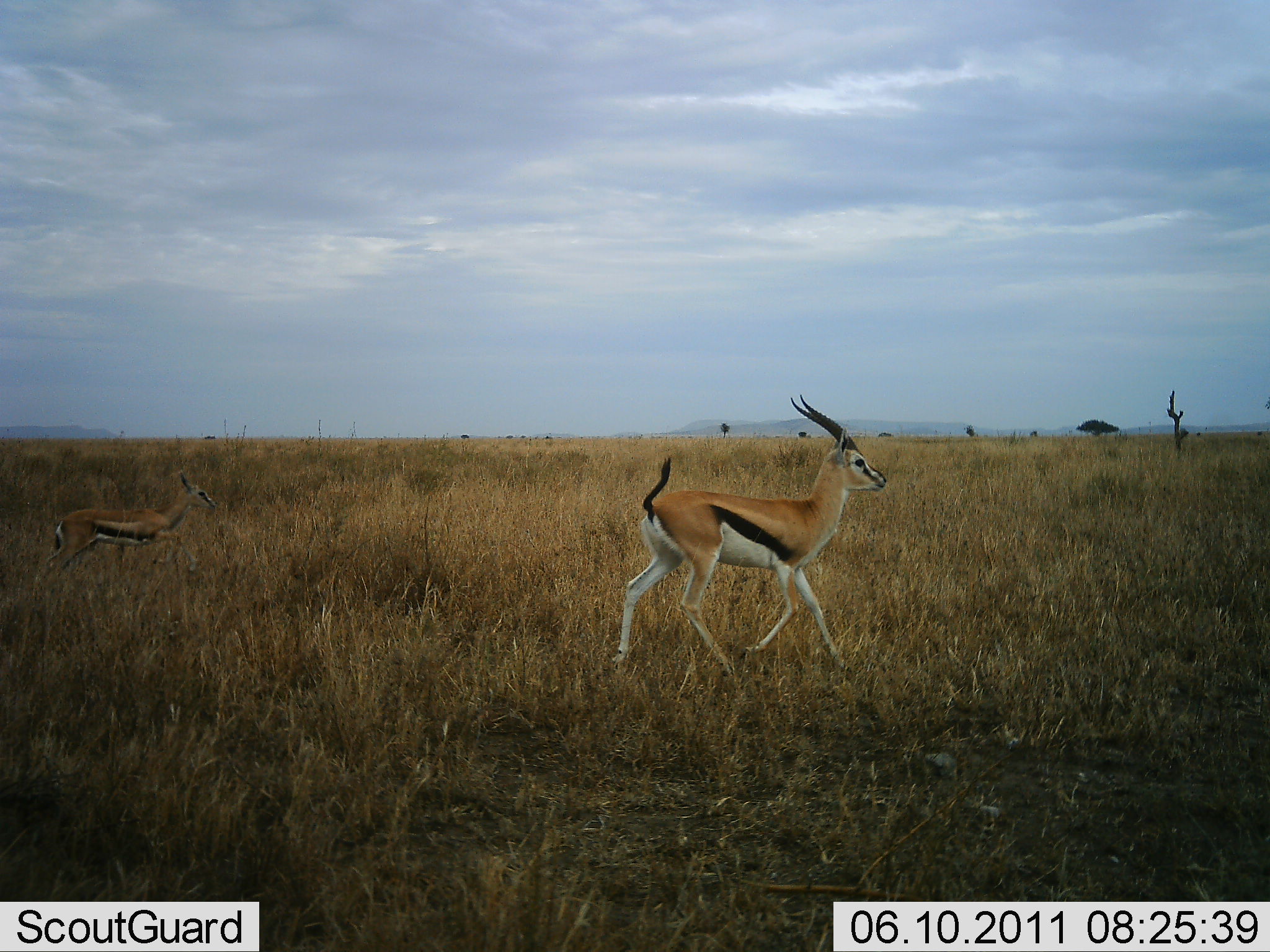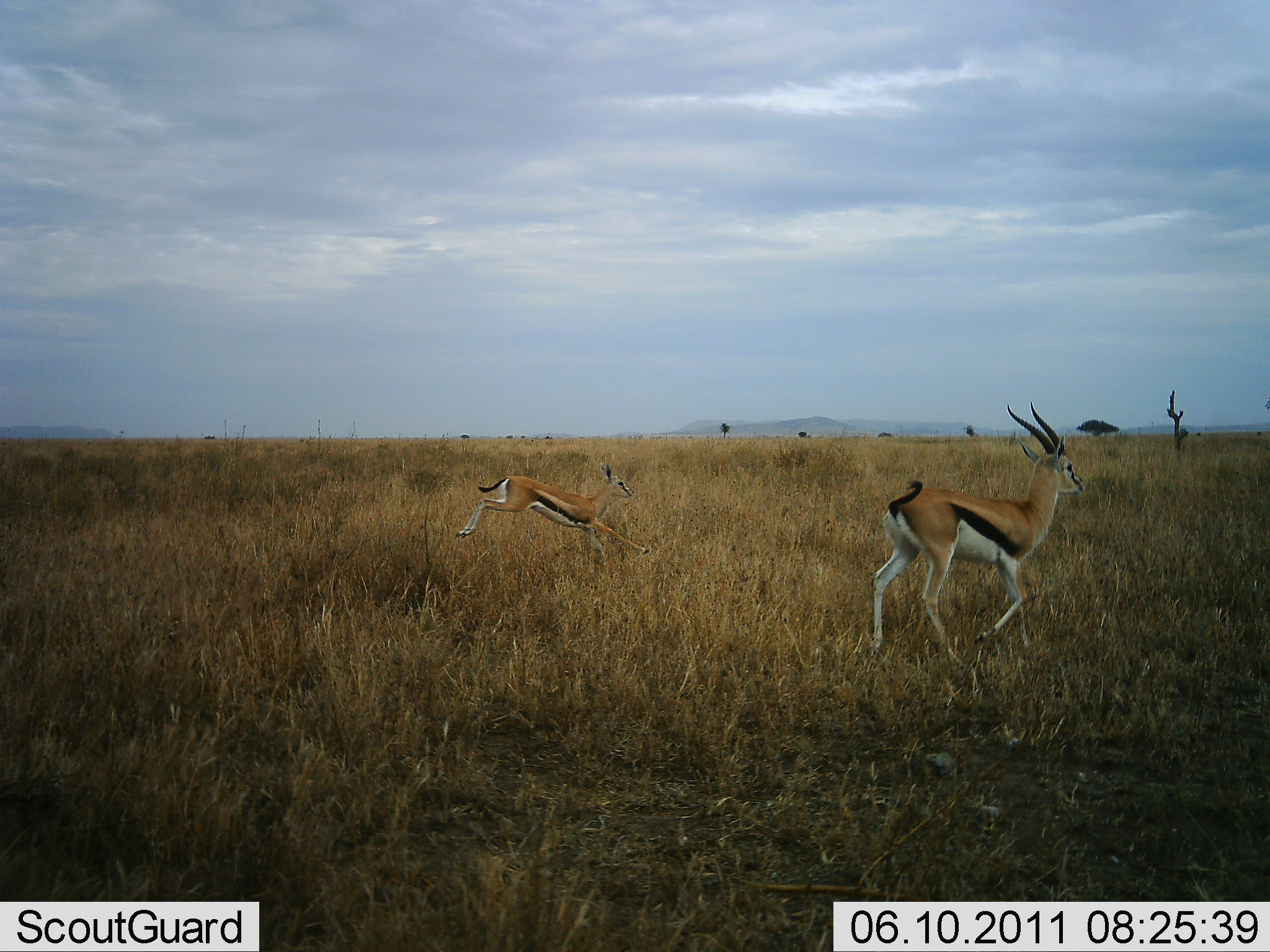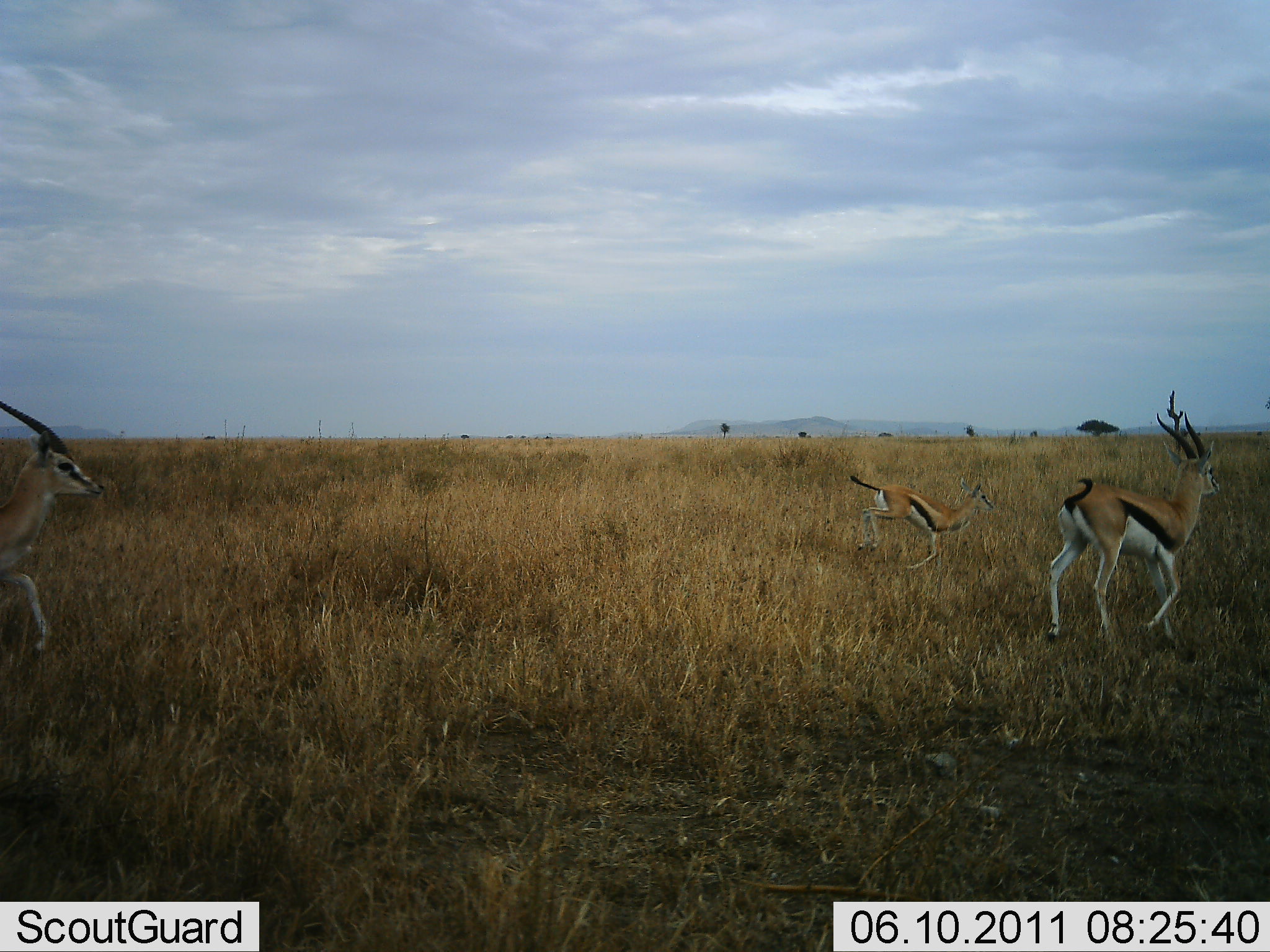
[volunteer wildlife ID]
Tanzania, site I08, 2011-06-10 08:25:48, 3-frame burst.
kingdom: Animalia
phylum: Chordata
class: Mammalia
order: Artiodactyla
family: Bovidae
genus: Eudorcas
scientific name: Eudorcas thomsonii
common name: thomson's gazelle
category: gazellethomsons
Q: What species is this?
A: Gazellethomsons (thomson's gazelle) (Eudorcas thomsonii).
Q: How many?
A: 3.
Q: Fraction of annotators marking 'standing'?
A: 9%.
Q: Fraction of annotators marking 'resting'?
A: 0%.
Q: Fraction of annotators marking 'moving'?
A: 100%.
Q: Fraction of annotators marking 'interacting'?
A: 0%.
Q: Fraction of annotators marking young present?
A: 36%.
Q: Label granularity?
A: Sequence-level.